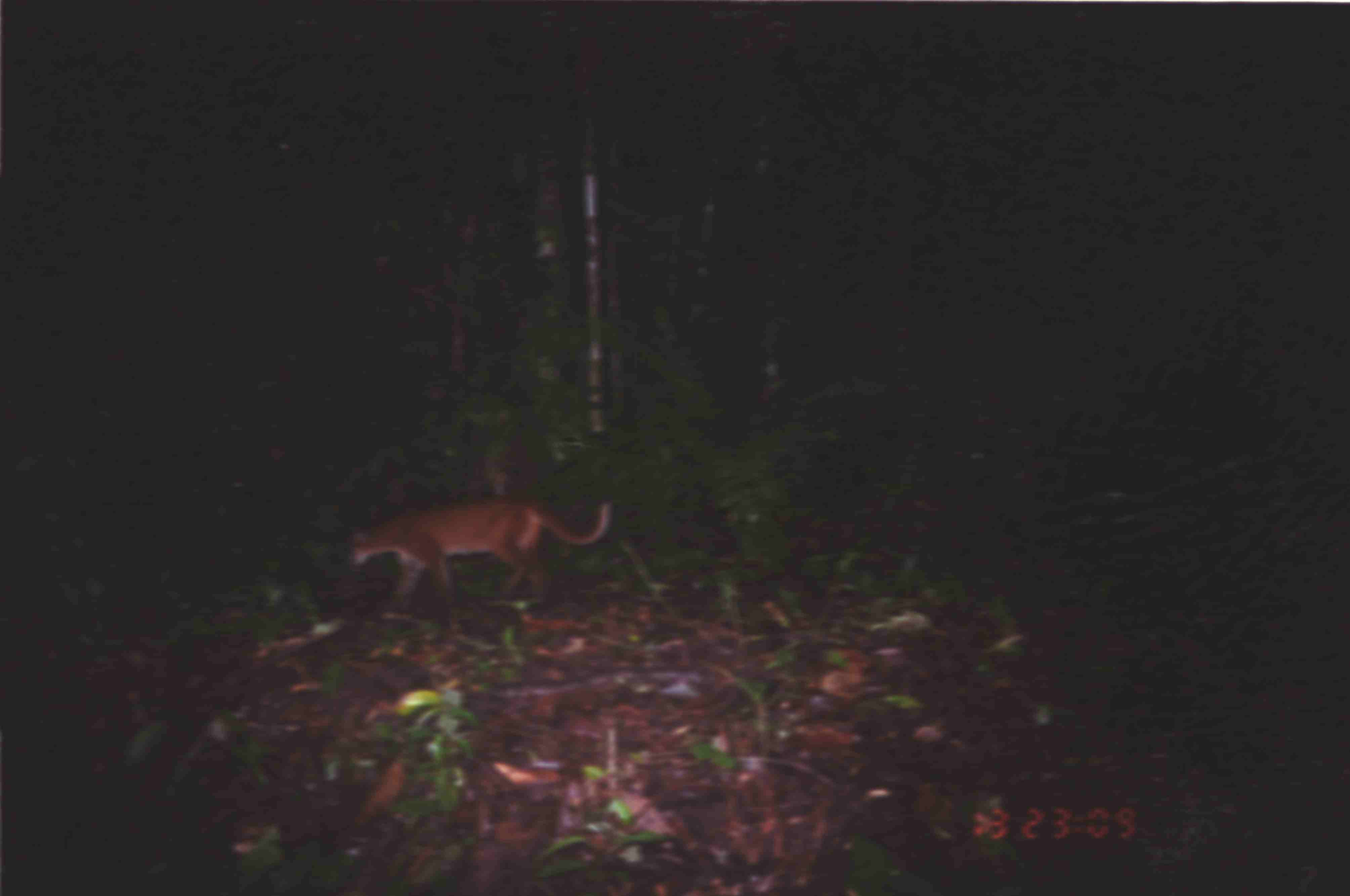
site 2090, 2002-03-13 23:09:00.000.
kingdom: Animalia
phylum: Chordata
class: Mammalia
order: Carnivora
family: Felidae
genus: Catopuma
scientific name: Catopuma temminckii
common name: asian golden cat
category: pardofelis temminckii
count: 1